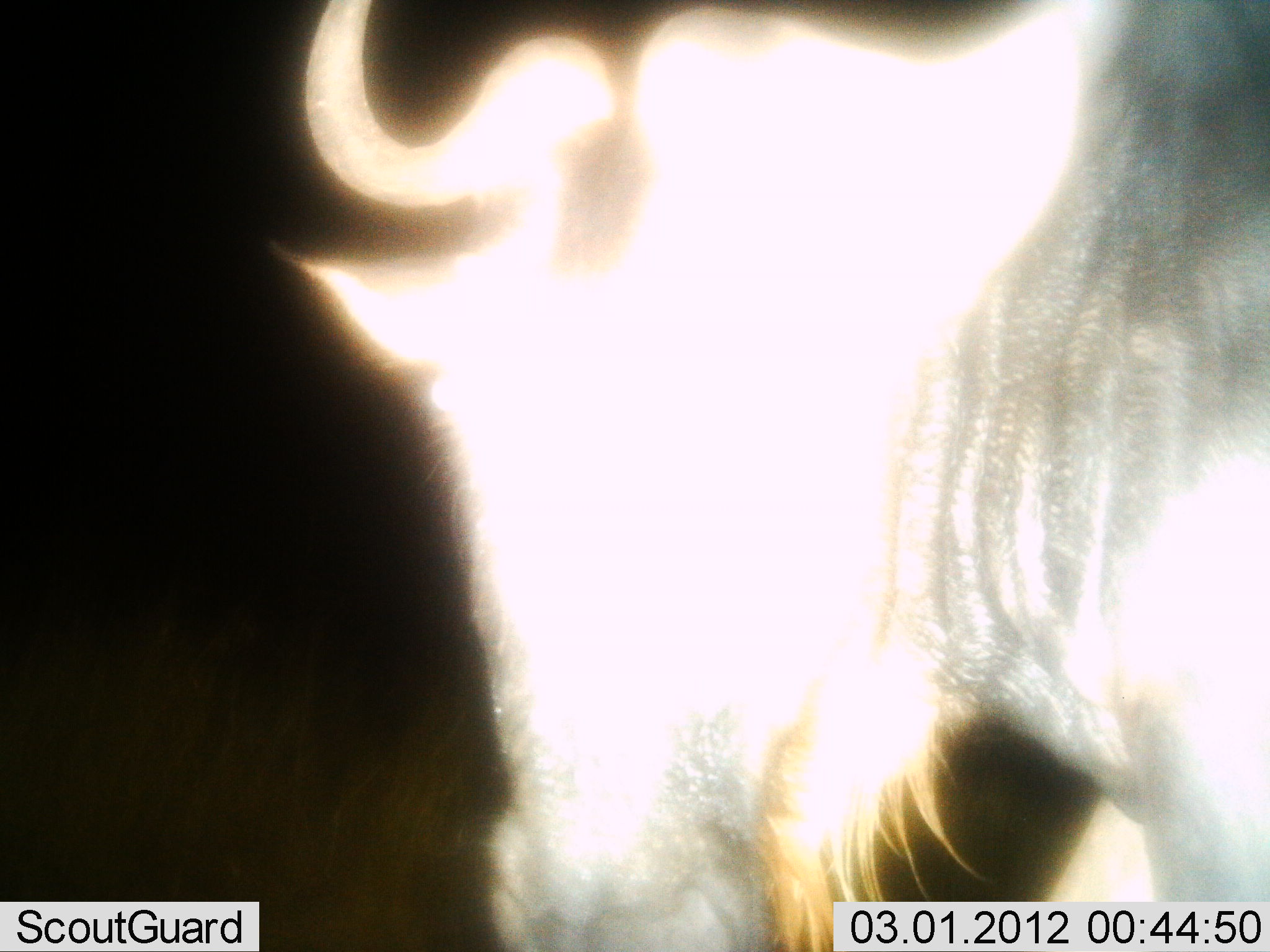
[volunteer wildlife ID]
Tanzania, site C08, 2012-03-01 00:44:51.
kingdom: Animalia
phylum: Chordata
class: Mammalia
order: Artiodactyla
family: Bovidae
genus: Connochaetes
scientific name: Connochaetes taurinus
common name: blue wildebeest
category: wildebeest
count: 1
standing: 72%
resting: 0%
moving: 28%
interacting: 0%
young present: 0%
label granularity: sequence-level